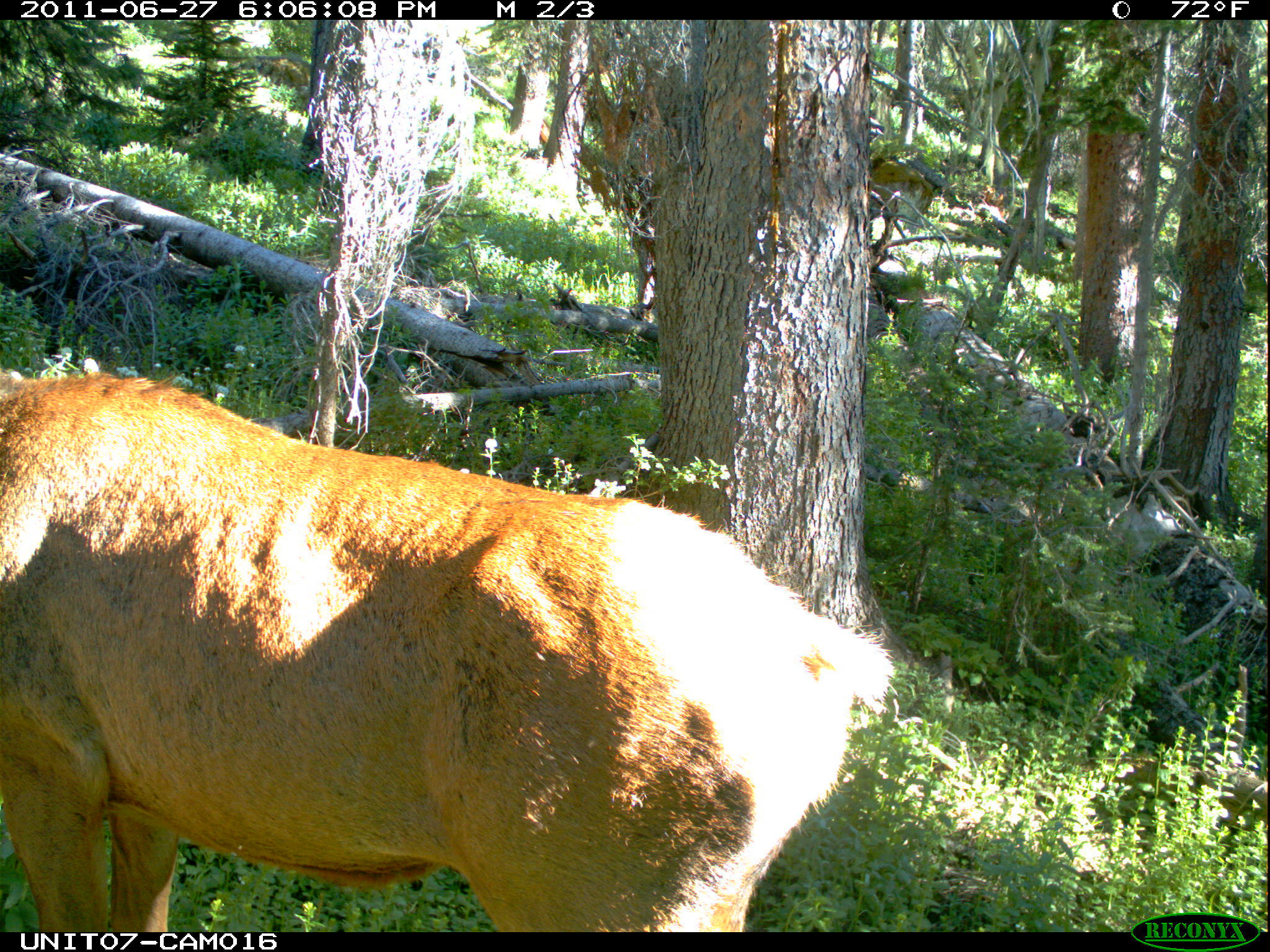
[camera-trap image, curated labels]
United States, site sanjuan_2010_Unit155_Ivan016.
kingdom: Animalia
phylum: Chordata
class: Mammalia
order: Artiodactyla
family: Cervidae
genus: Cervus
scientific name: Cervus elaphus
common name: red deer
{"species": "Cervus elaphus (red deer)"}